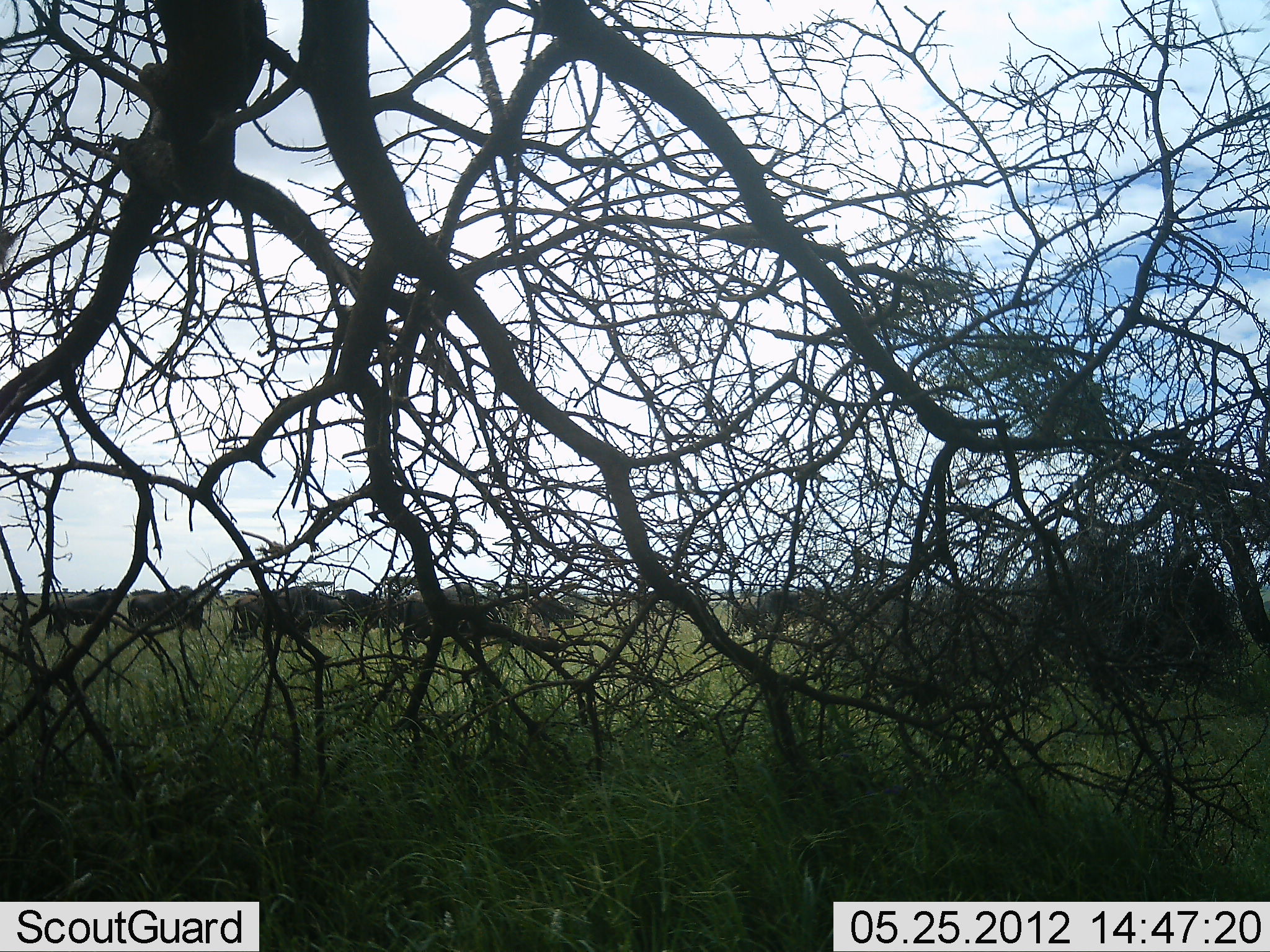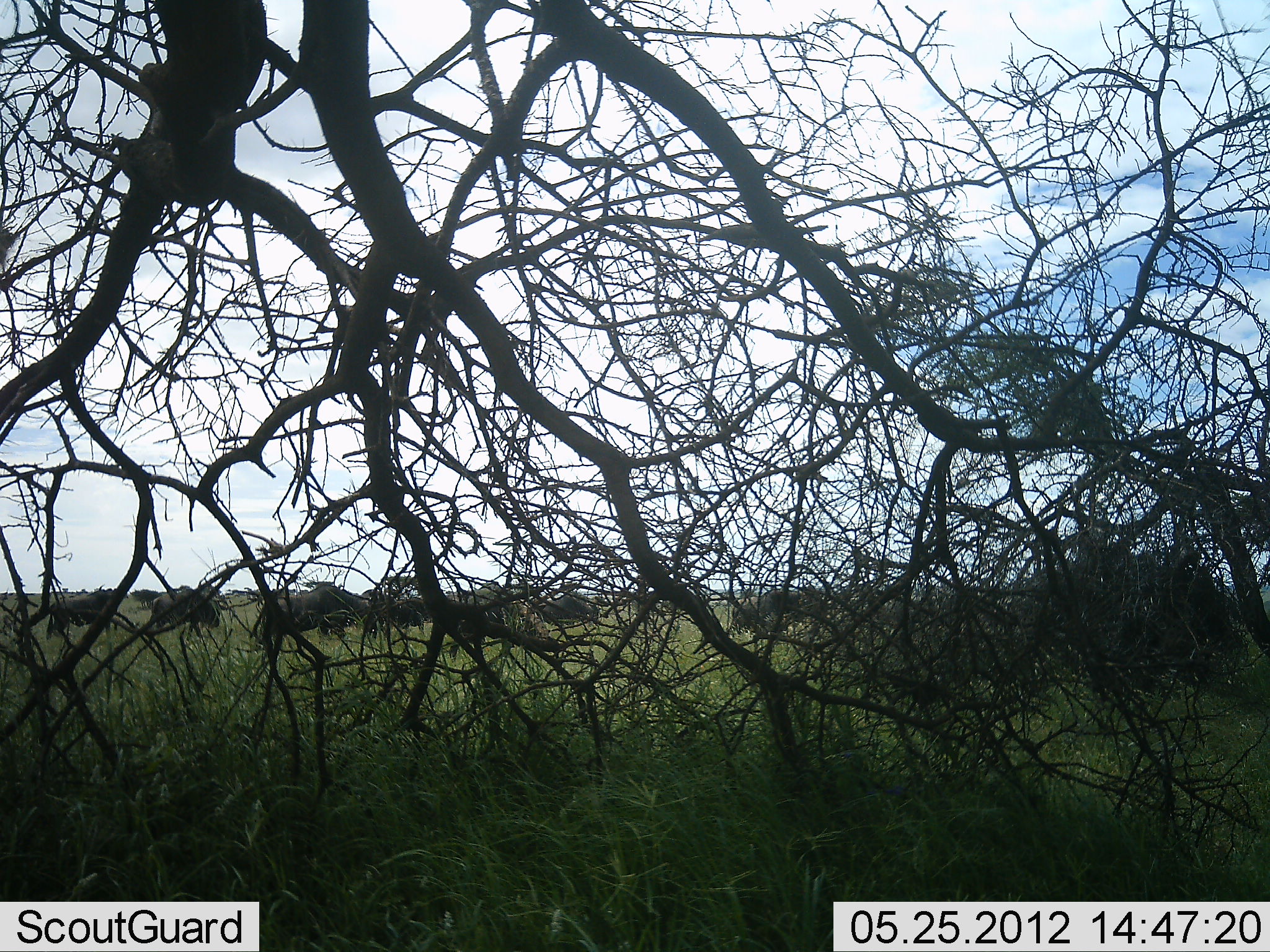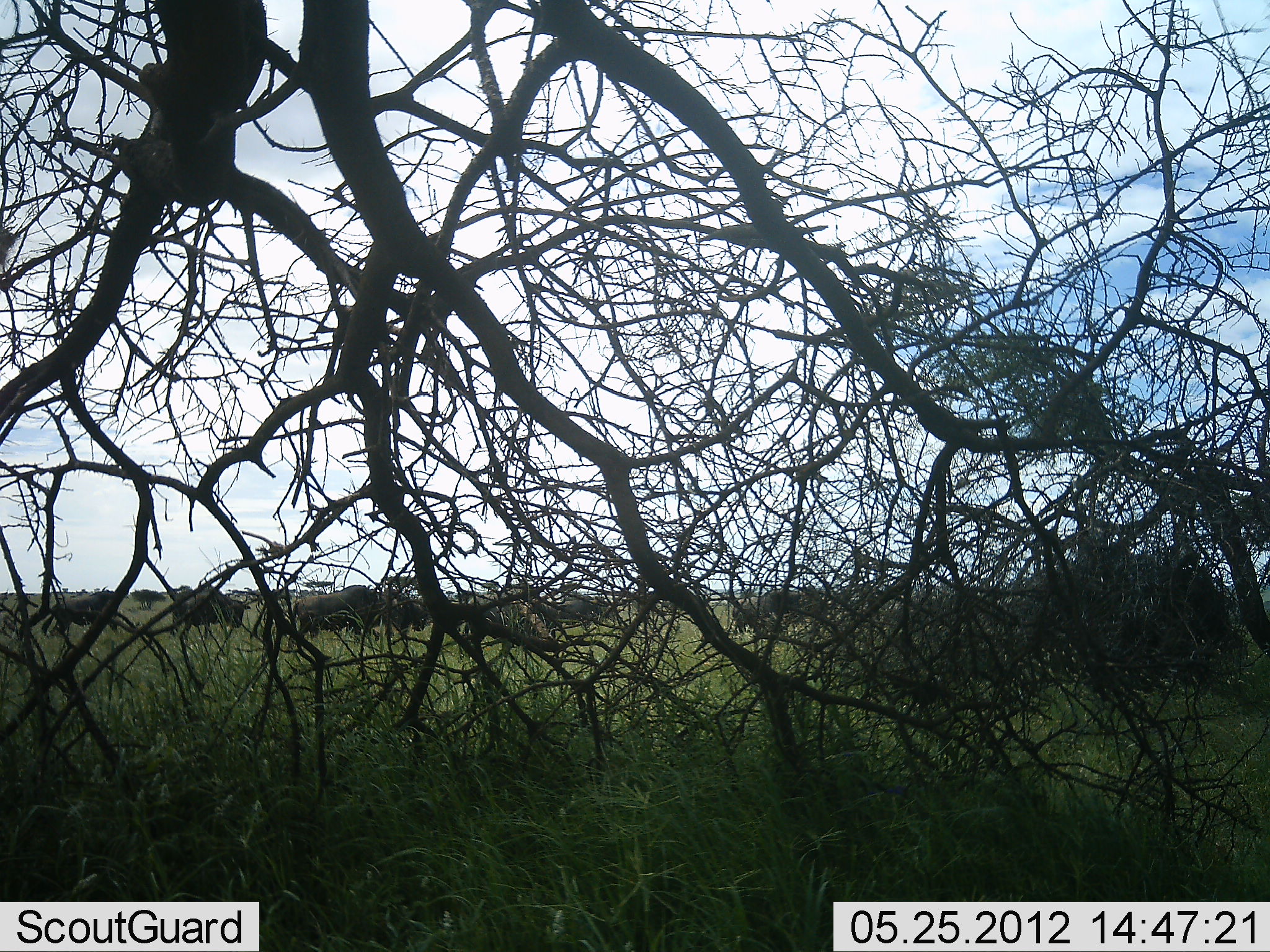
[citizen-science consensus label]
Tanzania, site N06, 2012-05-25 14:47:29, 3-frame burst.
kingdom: Animalia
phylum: Chordata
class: Mammalia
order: Artiodactyla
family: Bovidae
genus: Connochaetes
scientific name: Connochaetes taurinus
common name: blue wildebeest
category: wildebeest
Wildebeest (blue wildebeest) (Connochaetes taurinus), count 11-50. Behavior (volunteer vote fractions): standing 14%, resting 0%, moving 86%, interacting 0%. Young present (vote fraction): 0%. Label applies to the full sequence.